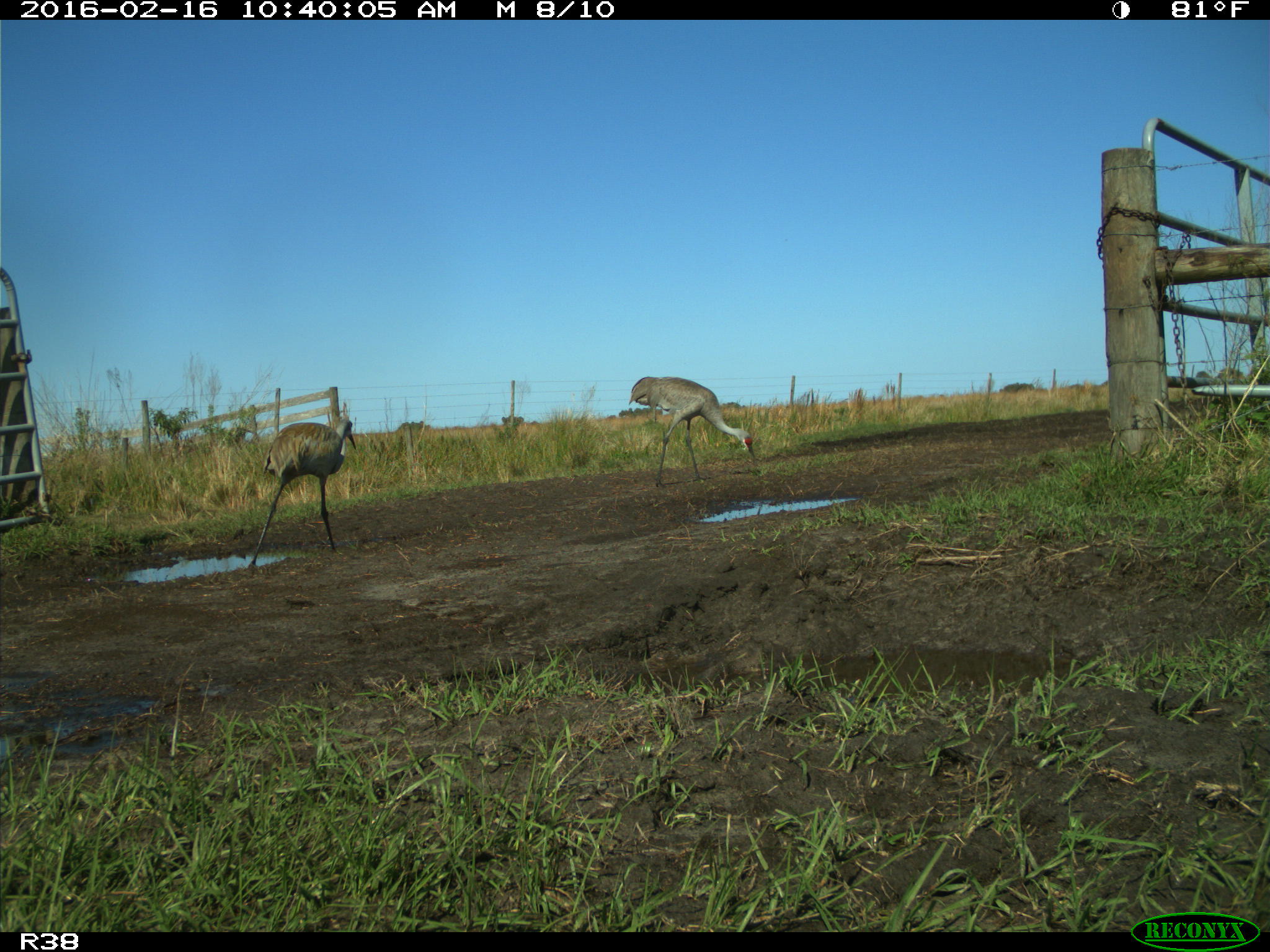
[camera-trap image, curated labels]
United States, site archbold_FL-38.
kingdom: Animalia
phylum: Chordata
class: Aves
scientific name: Aves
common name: birds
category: unidentified bird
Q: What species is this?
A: Unidentified bird (birds) (Aves).